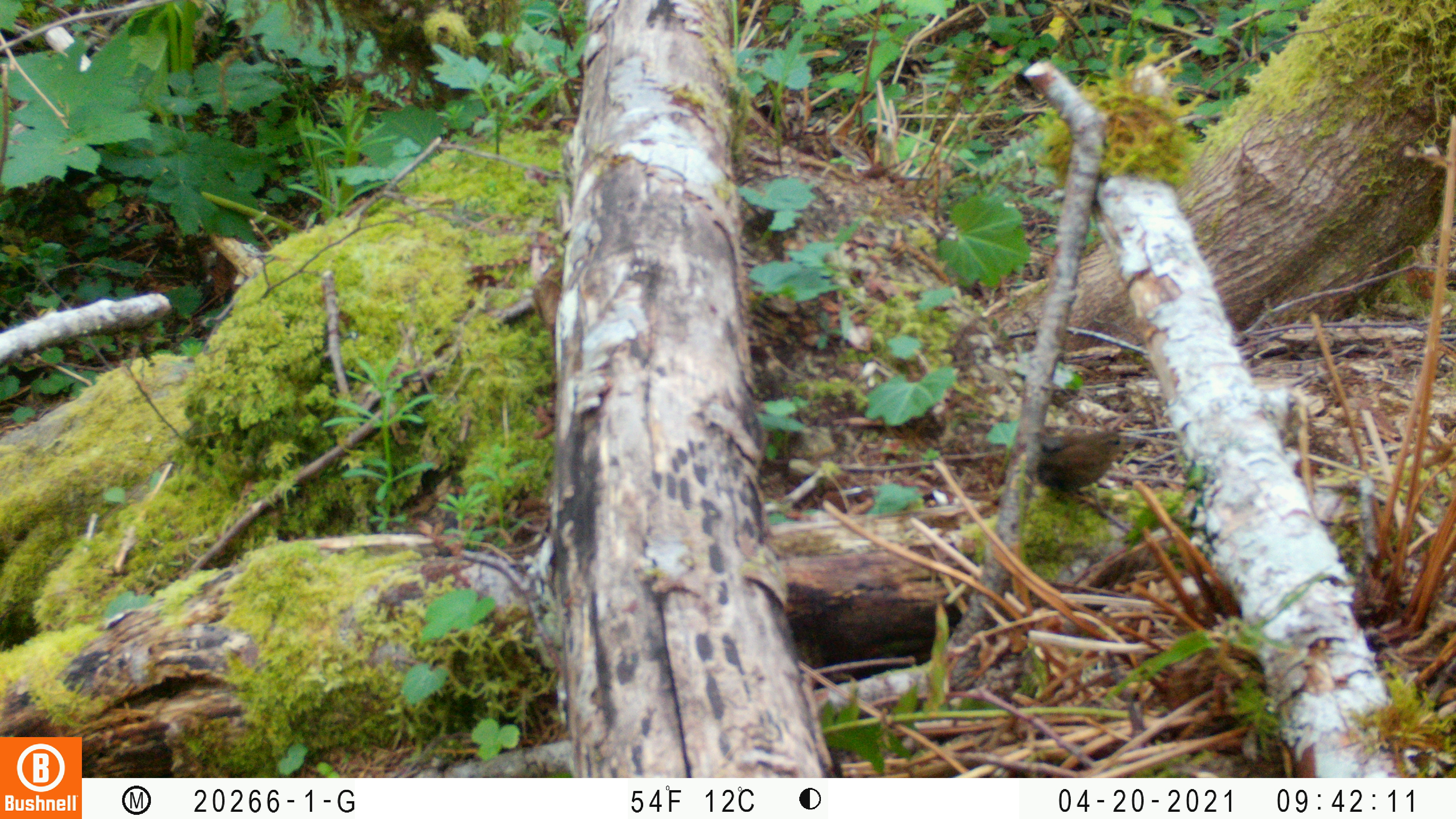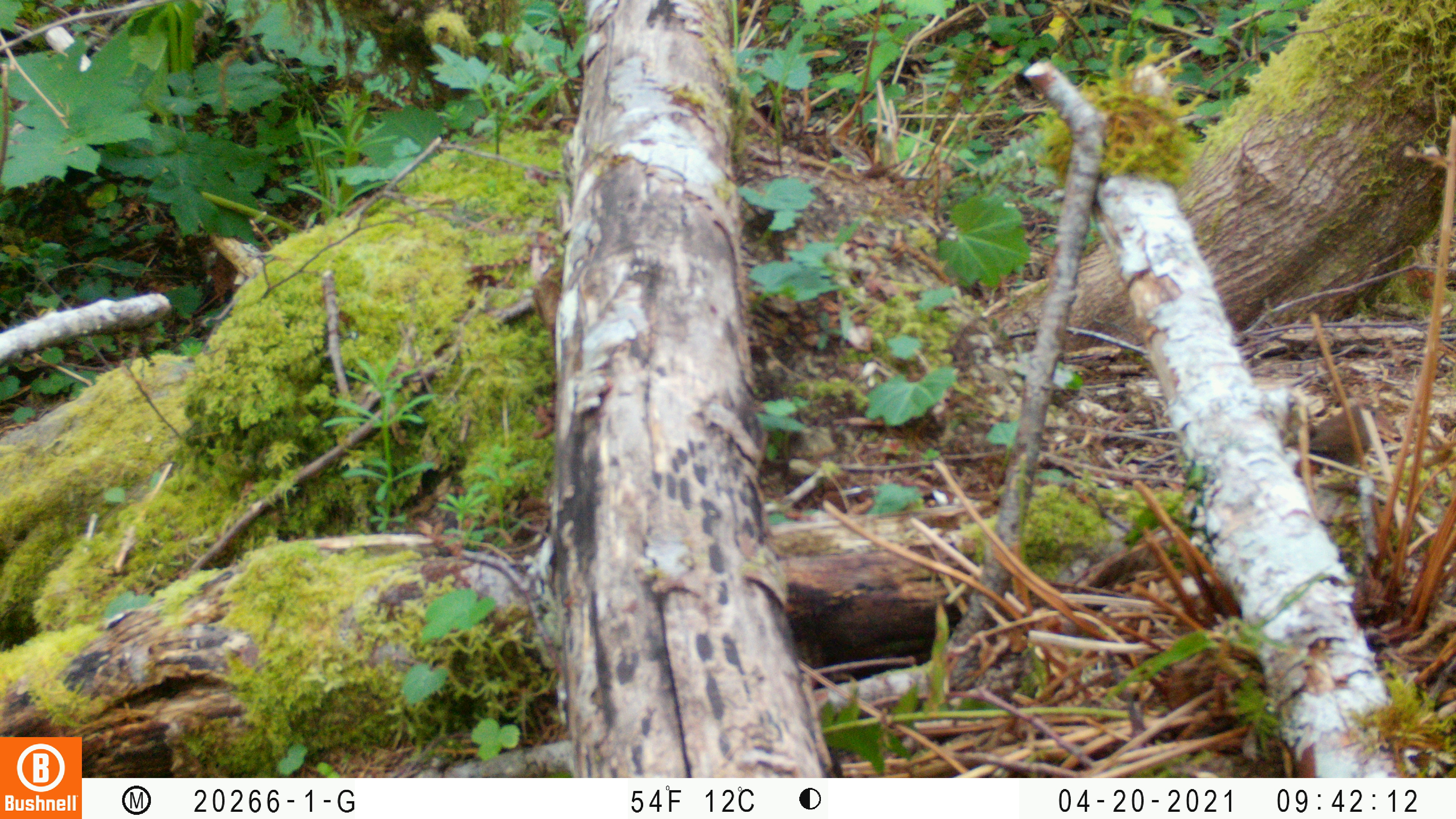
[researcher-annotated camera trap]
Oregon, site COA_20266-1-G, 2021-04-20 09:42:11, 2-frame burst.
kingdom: Animalia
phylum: Chordata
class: Aves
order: Passeriformes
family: Troglodytidae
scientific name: Troglodytidae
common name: wrens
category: troglodytidae family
Troglodytidae family (wrens) (Troglodytidae).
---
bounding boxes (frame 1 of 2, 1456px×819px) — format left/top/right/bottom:
troglodytidae family: 1017/411/1159/515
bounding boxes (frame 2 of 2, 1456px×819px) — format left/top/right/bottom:
troglodytidae family: 1293/376/1415/499